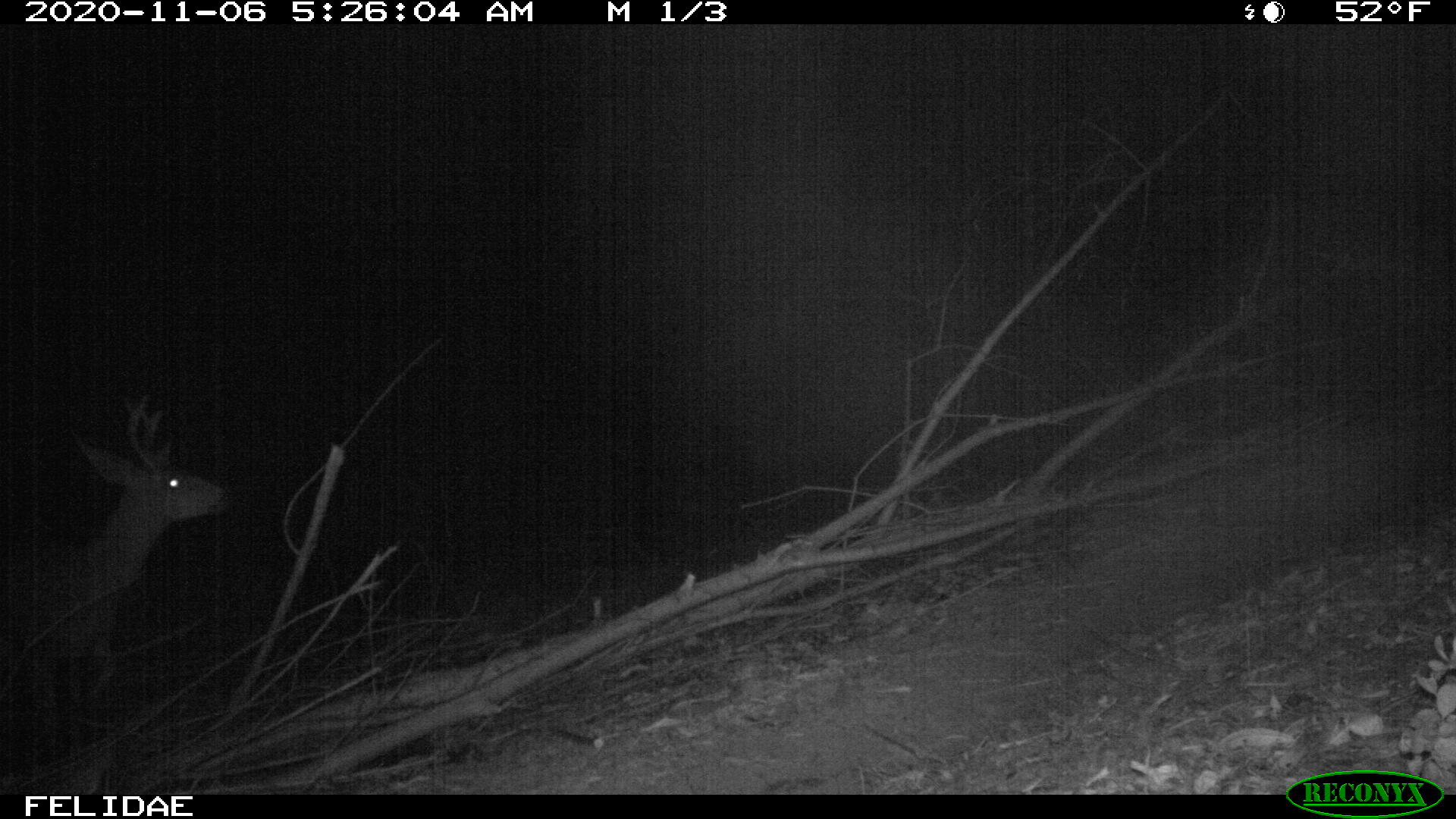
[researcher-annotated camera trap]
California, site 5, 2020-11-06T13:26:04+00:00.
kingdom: Animalia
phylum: Chordata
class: Mammalia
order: Artiodactyla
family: Cervidae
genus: Odocoileus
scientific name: Odocoileus hemionus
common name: mule deer